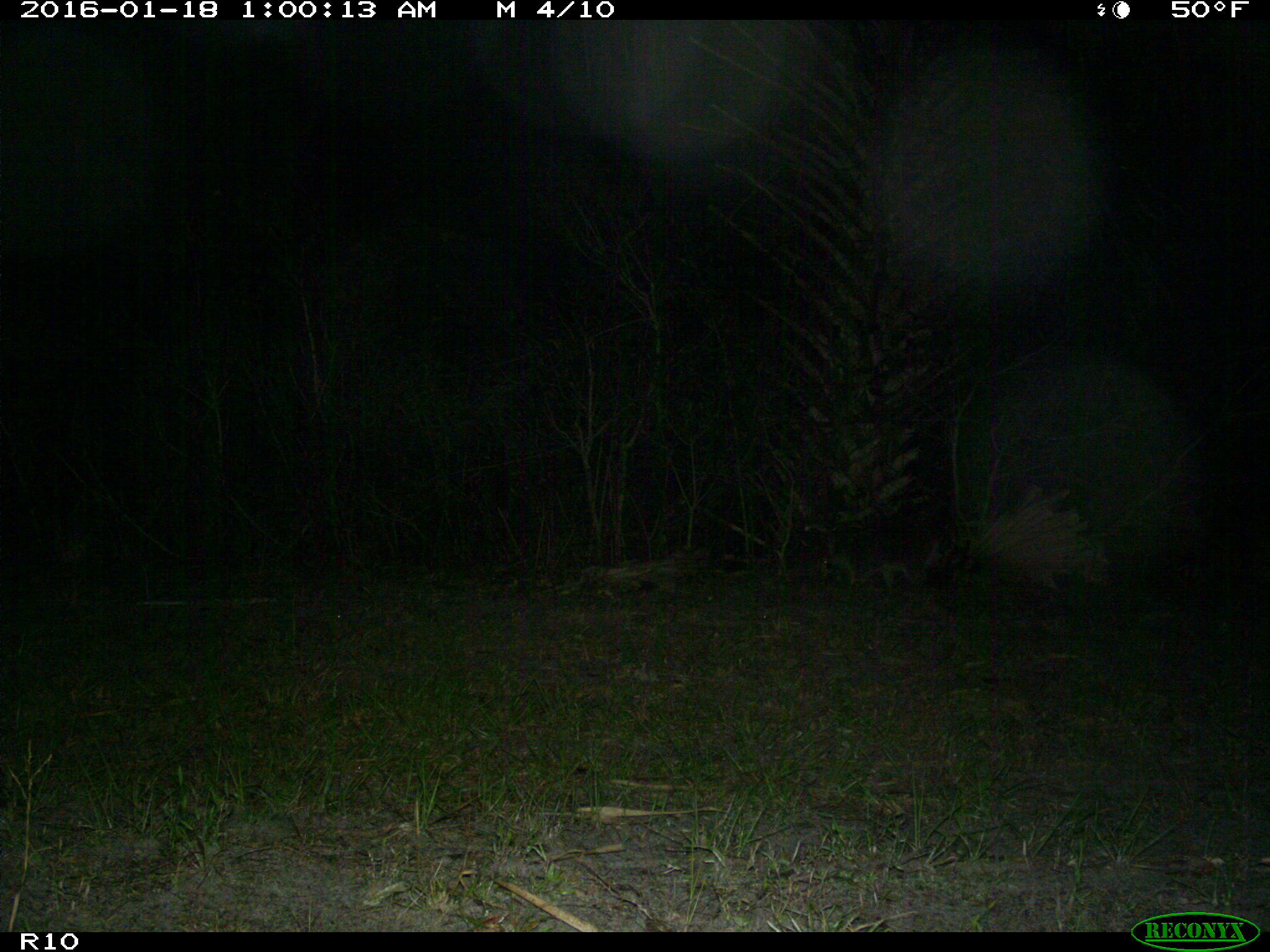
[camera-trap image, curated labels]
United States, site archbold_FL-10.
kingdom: Animalia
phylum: Chordata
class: Mammalia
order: Carnivora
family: Procyonidae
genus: Procyon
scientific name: Procyon lotor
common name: common raccoon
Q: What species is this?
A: Procyon lotor (common raccoon).